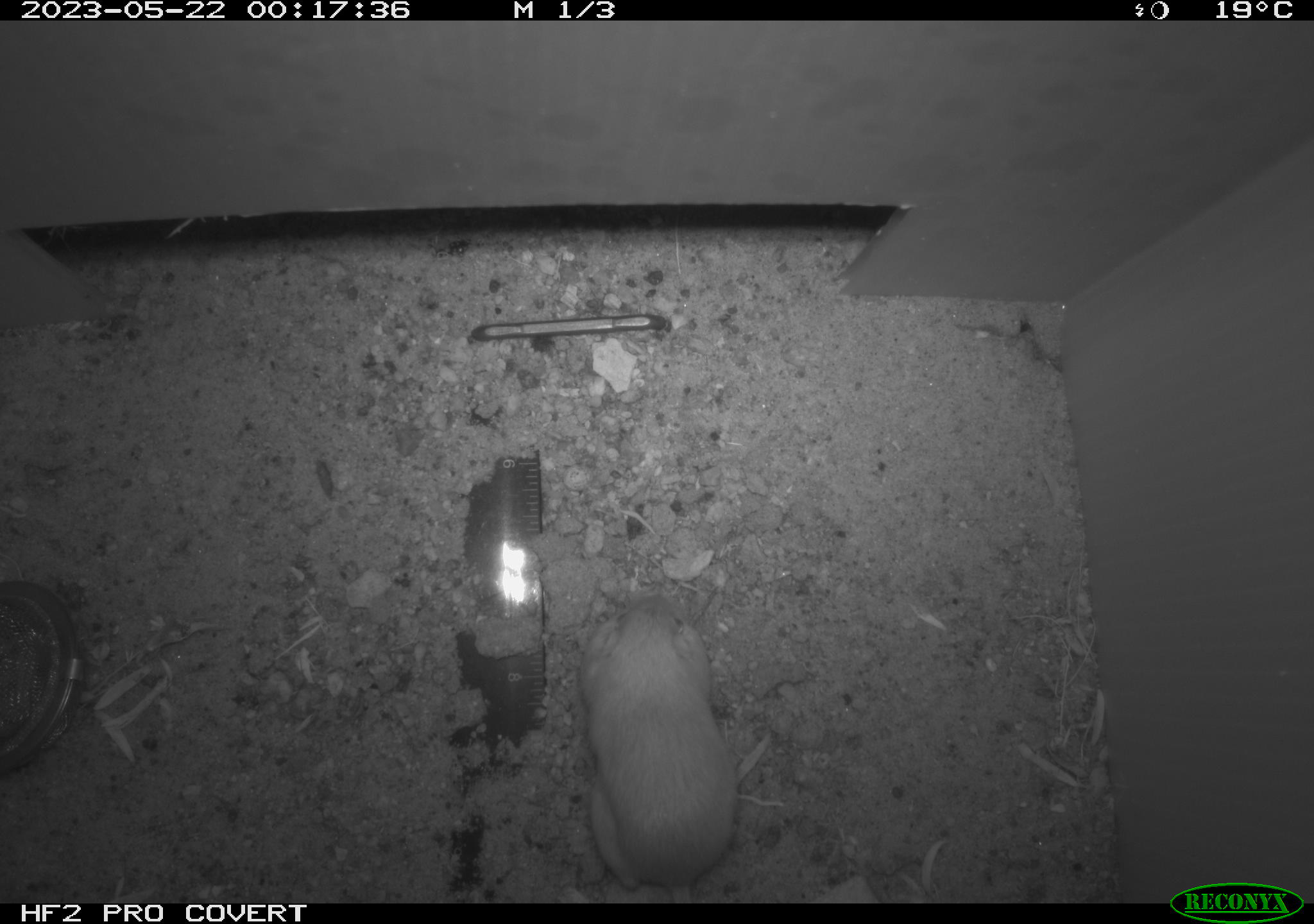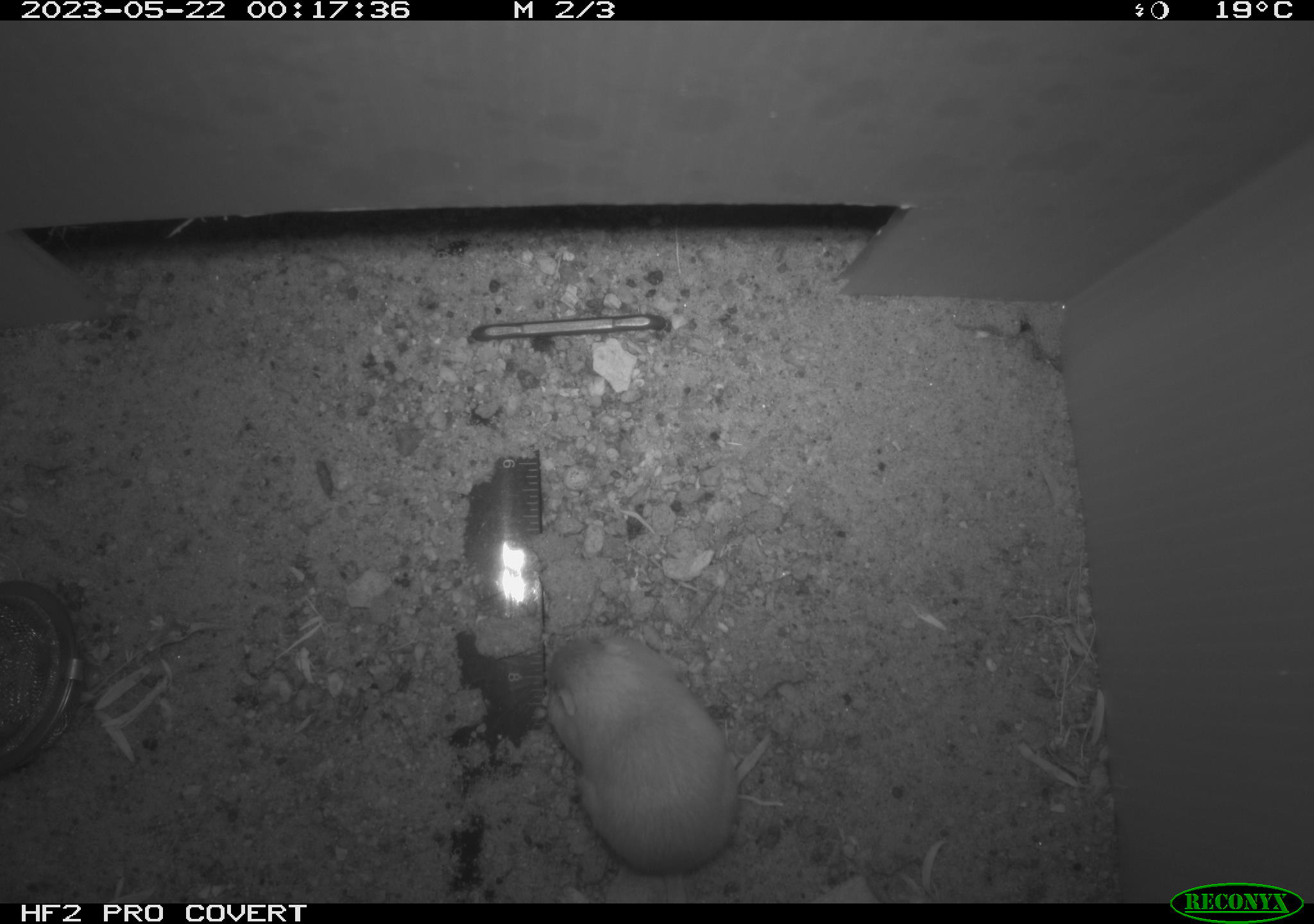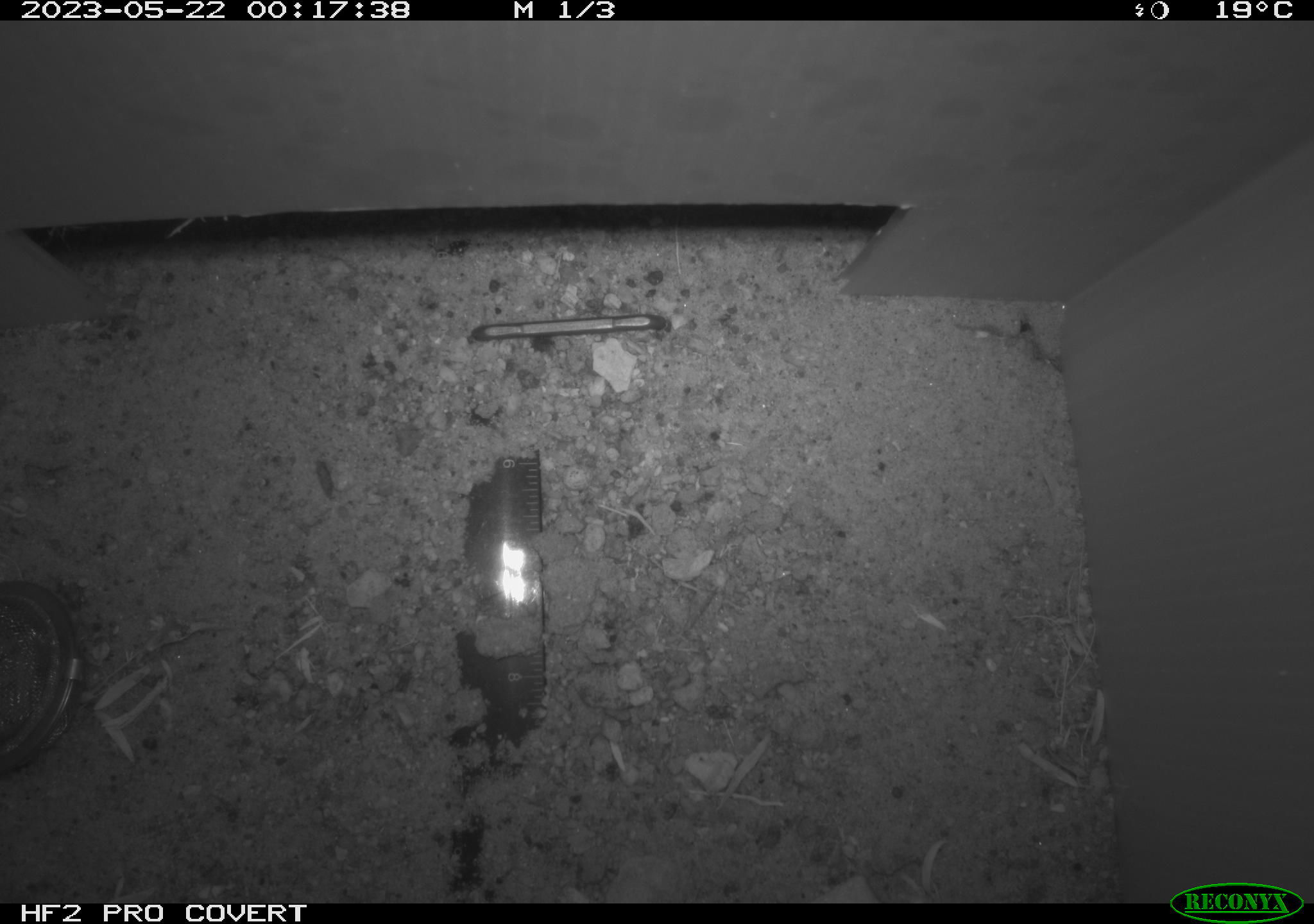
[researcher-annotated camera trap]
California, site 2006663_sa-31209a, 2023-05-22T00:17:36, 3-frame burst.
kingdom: Animalia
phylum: Chordata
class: Mammalia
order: Rodentia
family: Heteromyidae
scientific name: Heteromyidae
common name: kangaroo rats and pocket mice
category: heteromyidae family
Heteromyidae family (kangaroo rats and pocket mice) (Heteromyidae).